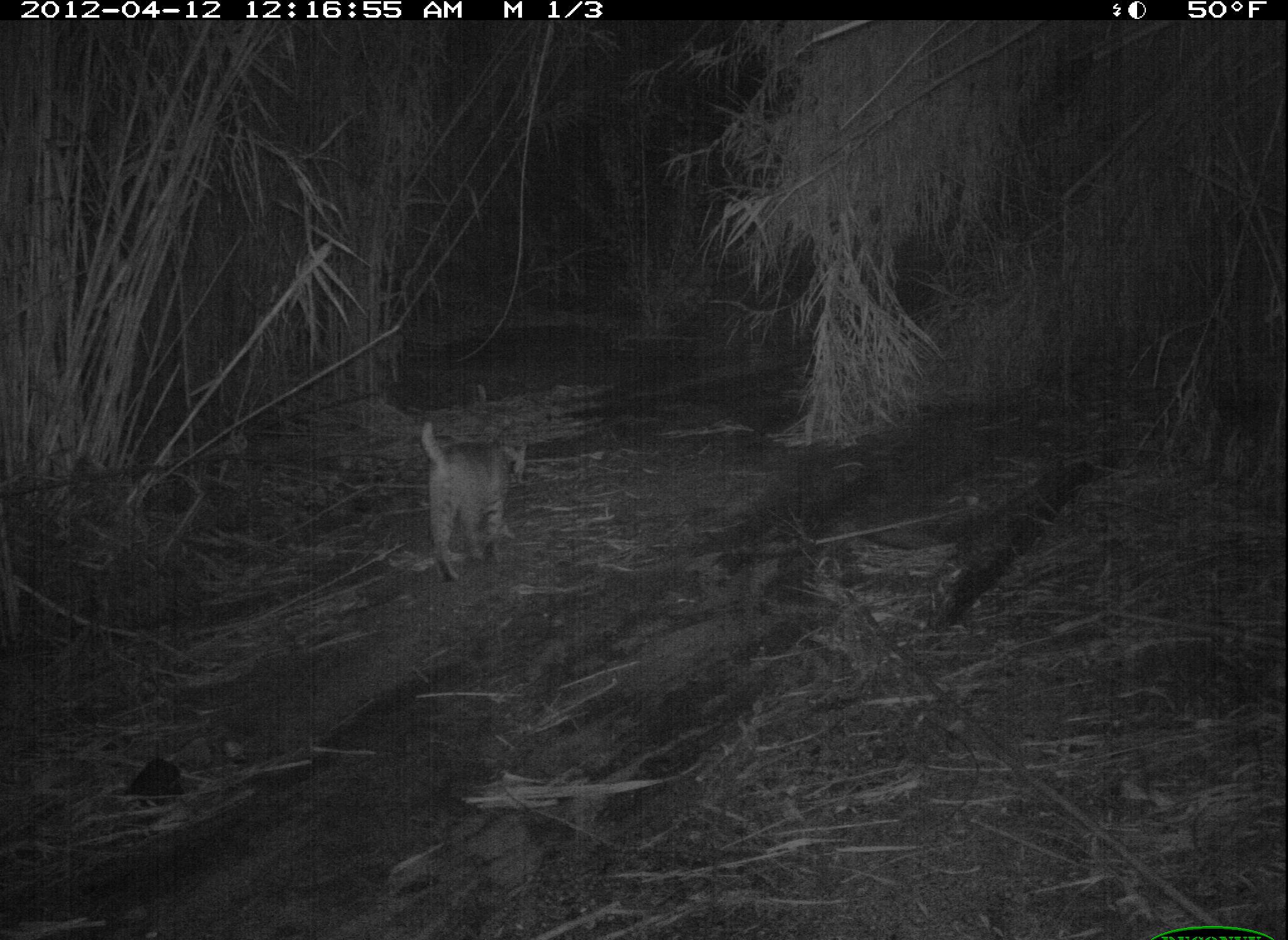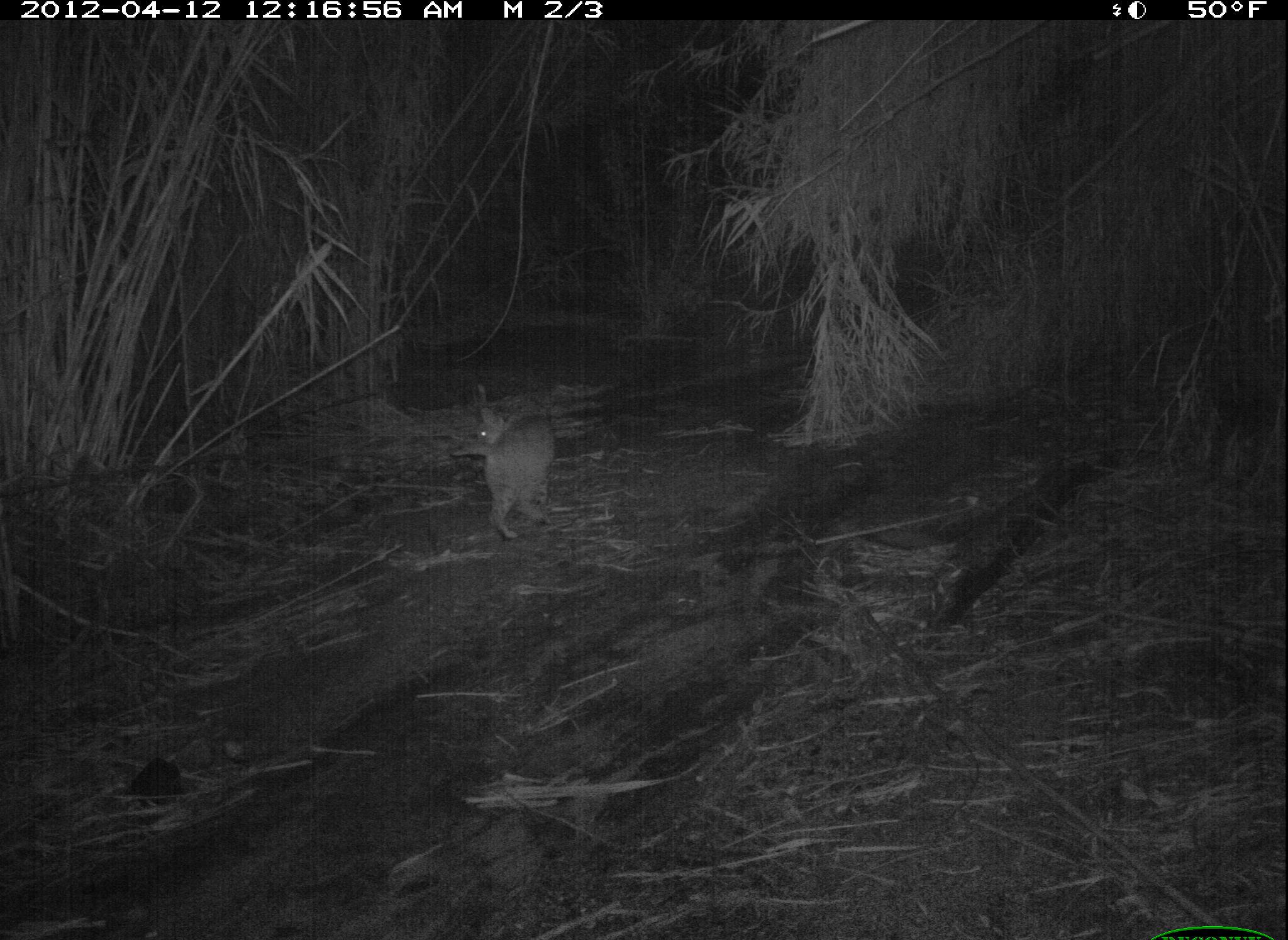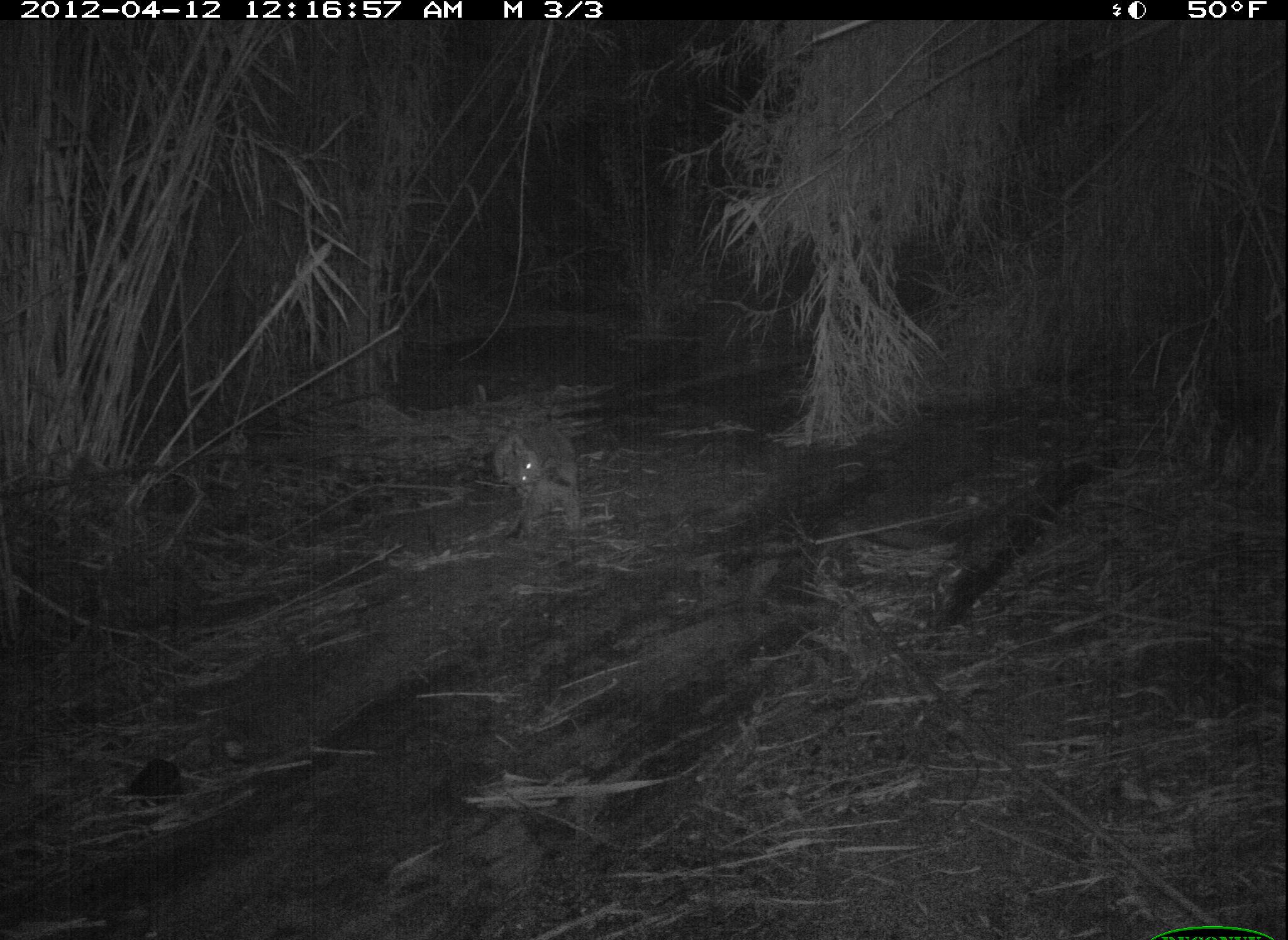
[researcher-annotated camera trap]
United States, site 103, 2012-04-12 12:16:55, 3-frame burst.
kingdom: Animalia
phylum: Chordata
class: Mammalia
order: Carnivora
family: Felidae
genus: Lynx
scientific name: Lynx rufus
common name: bobcat